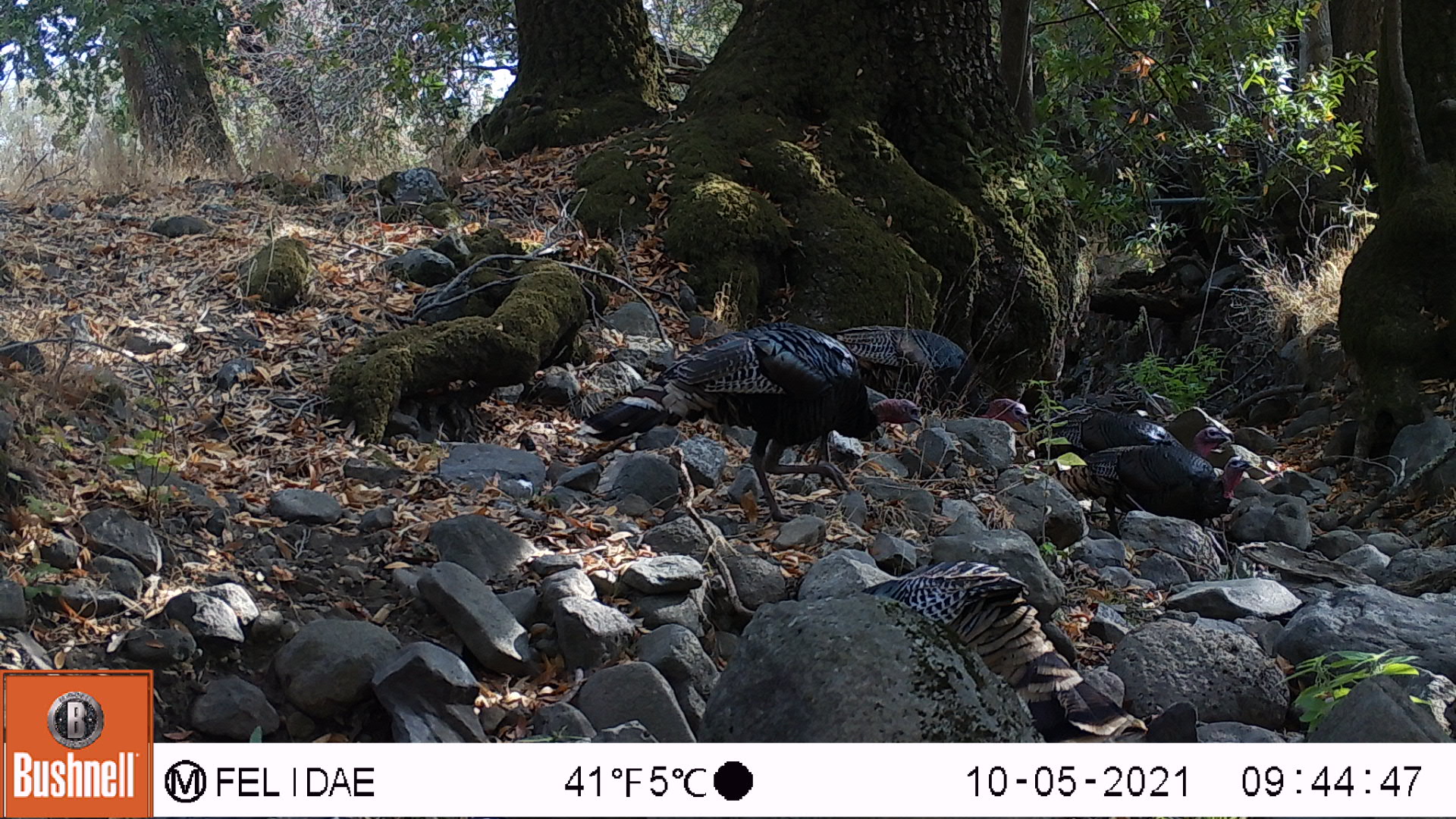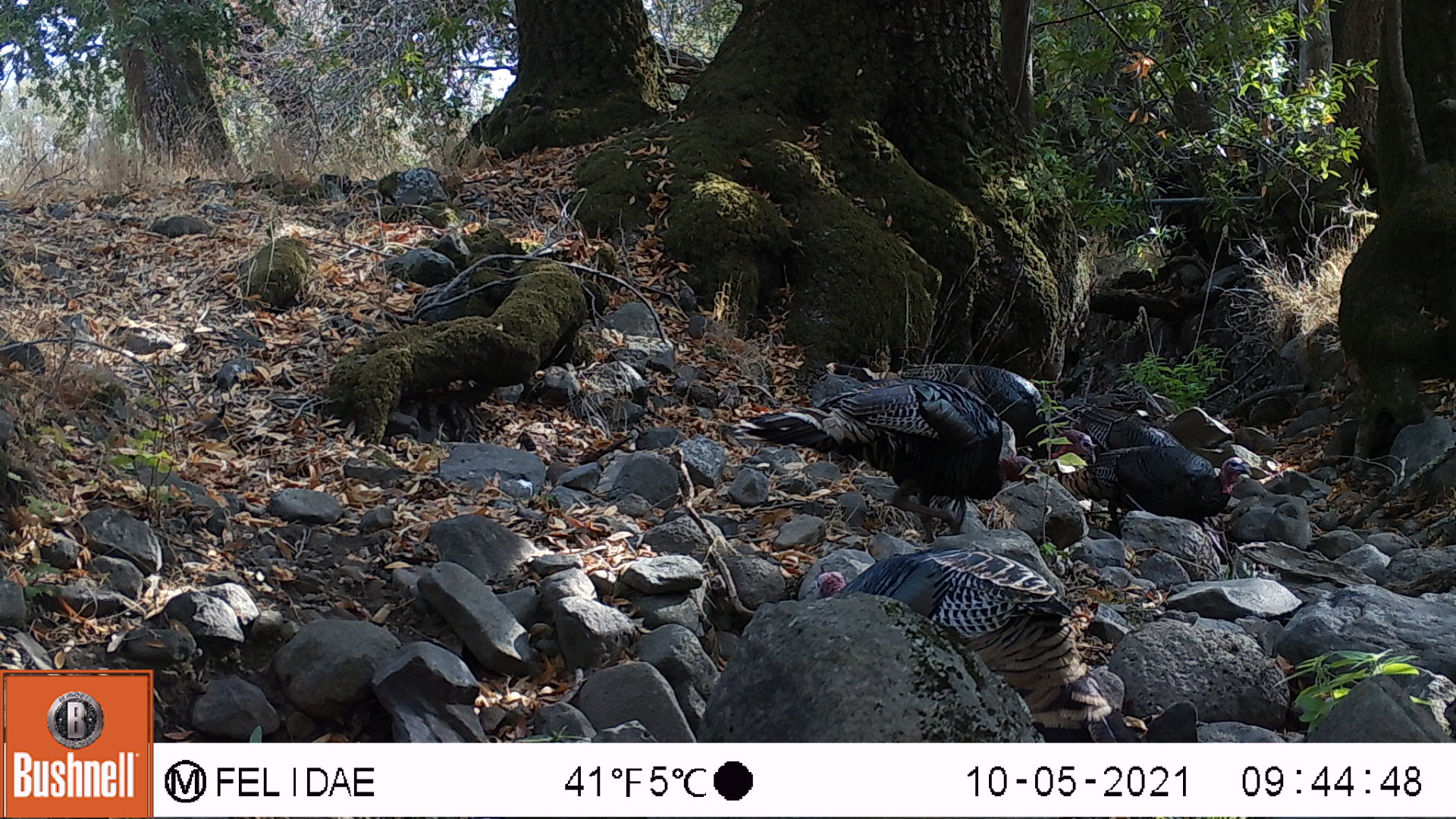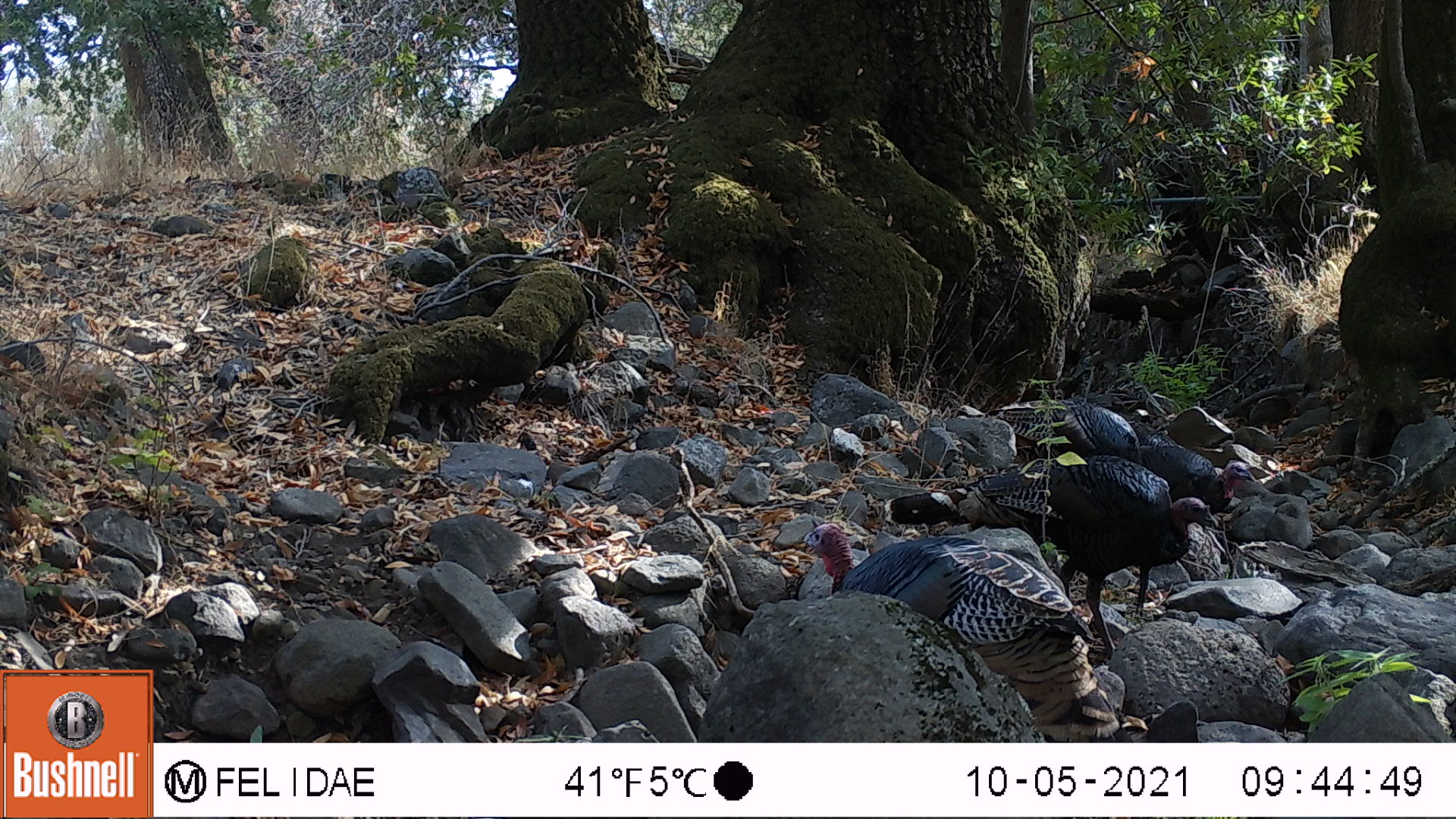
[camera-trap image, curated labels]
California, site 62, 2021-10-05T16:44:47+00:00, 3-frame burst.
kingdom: Animalia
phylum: Chordata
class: Aves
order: Galliformes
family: Phasianidae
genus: Meleagris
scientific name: Meleagris gallopavo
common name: turkey